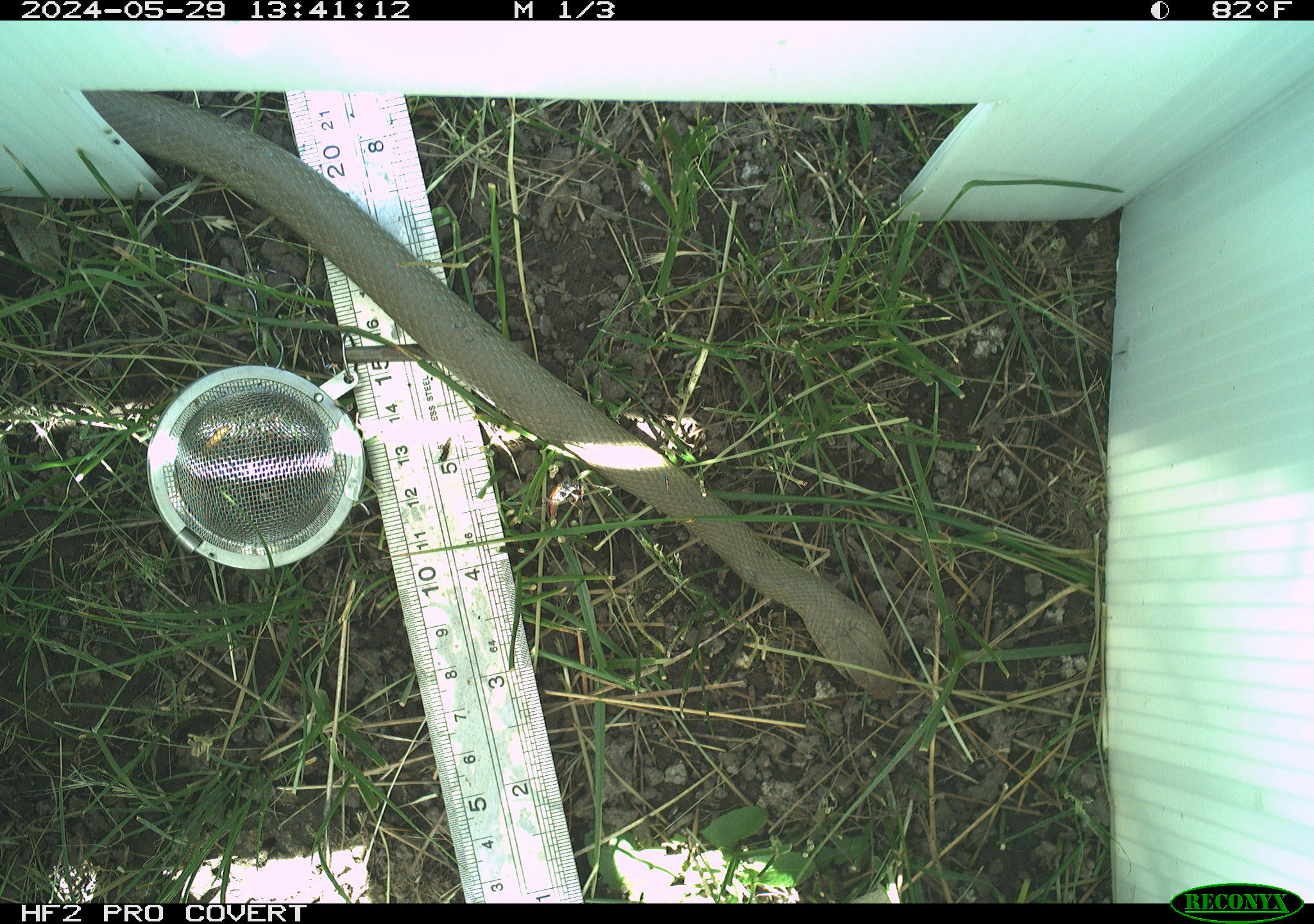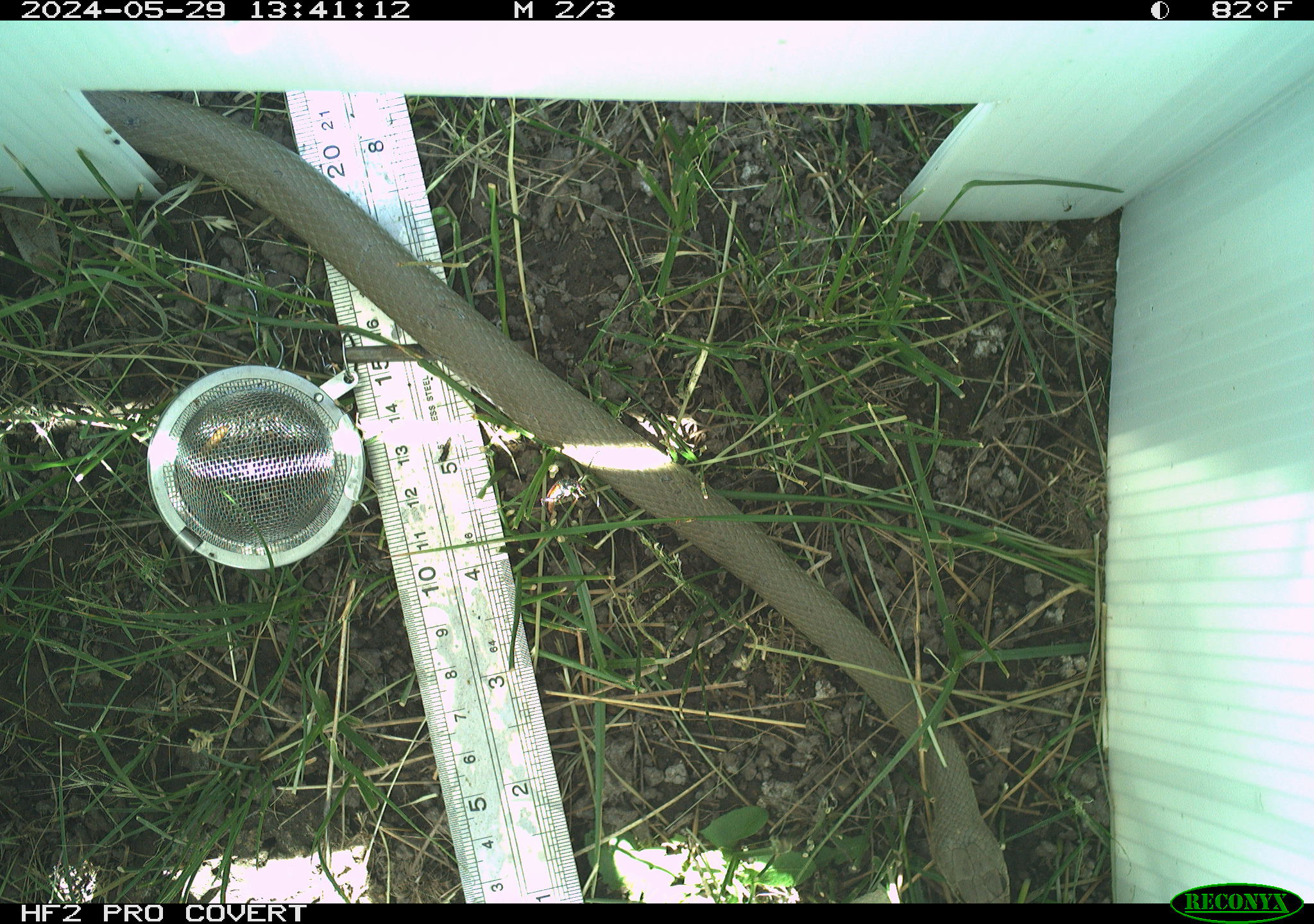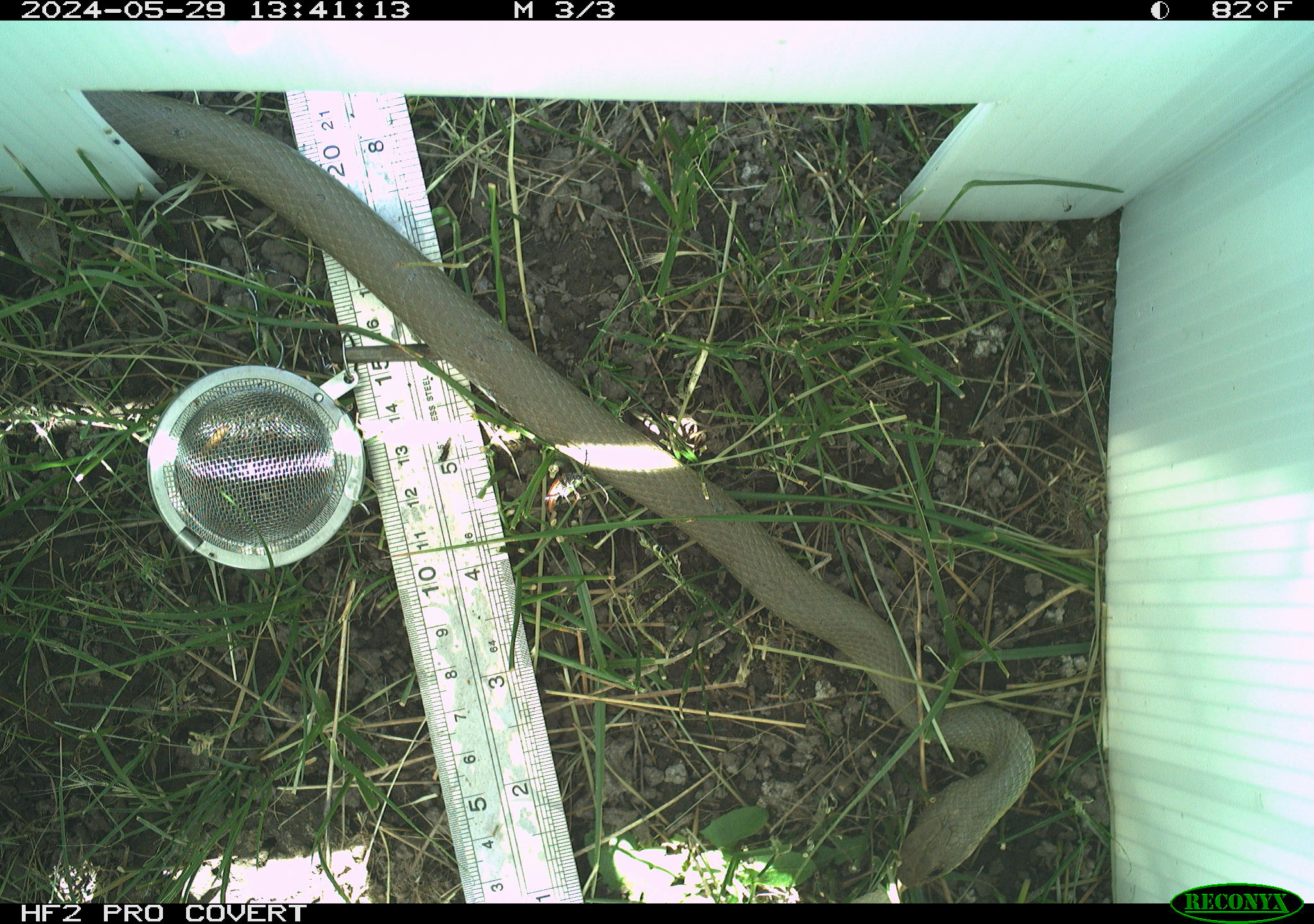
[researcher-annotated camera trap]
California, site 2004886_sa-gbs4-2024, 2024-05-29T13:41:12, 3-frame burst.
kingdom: Animalia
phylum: Chordata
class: Reptilia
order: Squamata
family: Colubridae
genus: Coluber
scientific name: Coluber constrictor mormon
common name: western yellow-bellied racer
Western yellow-bellied racer (Coluber constrictor mormon).